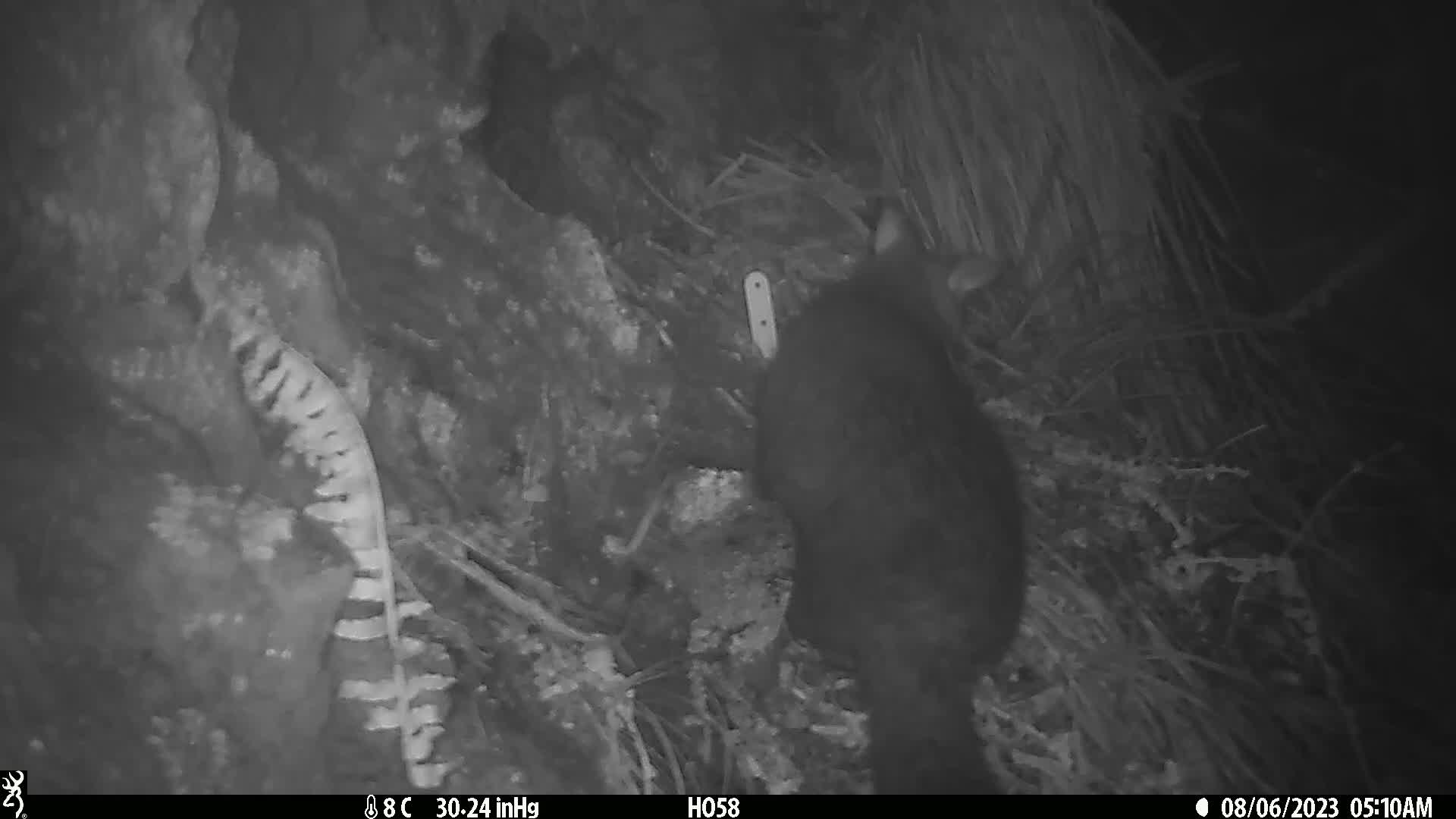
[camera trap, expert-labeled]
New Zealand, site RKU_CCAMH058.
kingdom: Animalia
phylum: Chordata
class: Mammalia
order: Diprotodontia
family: Phalangeridae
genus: Trichosurus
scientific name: Trichosurus vulpecula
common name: common brushtail possum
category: possum